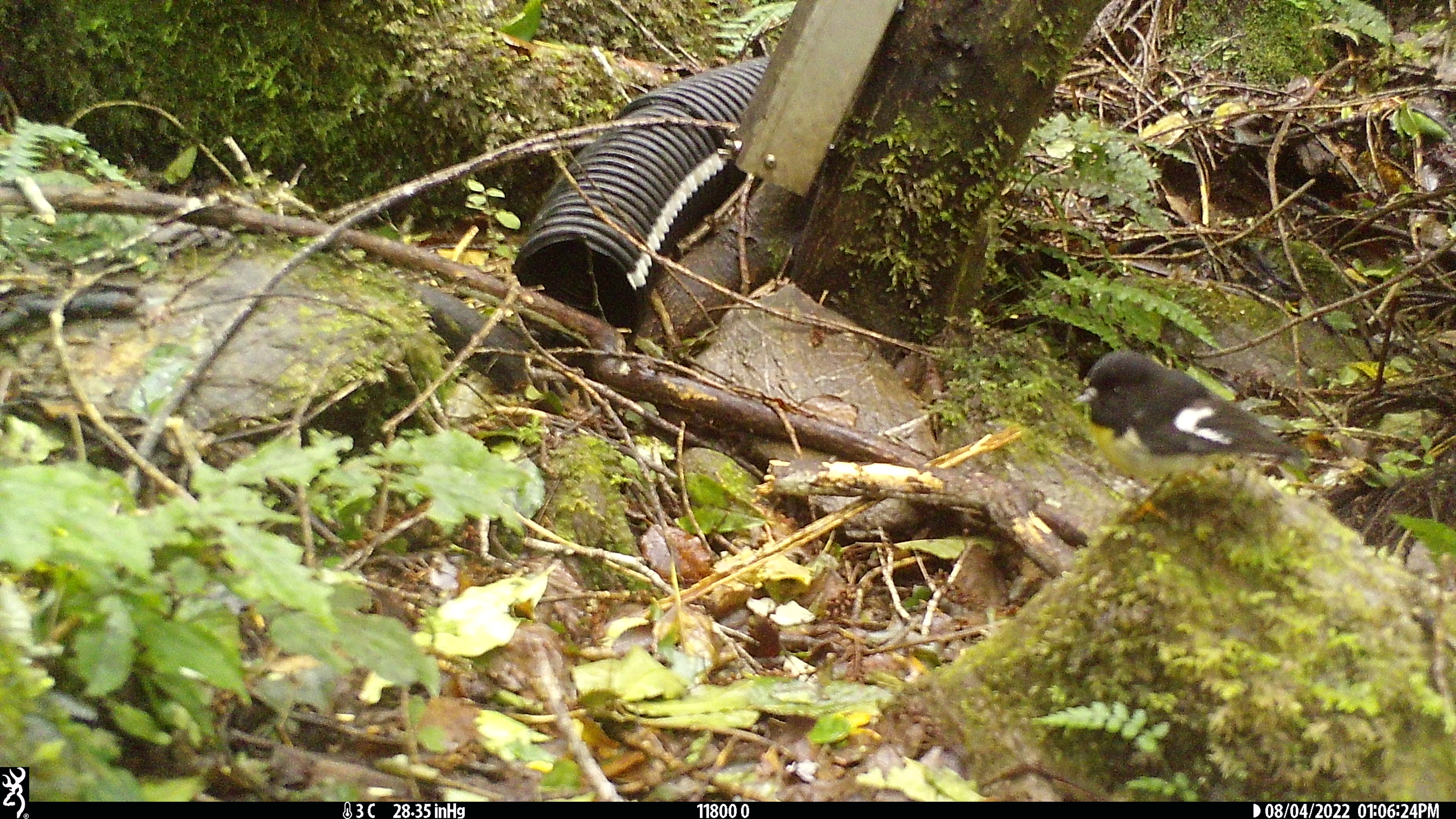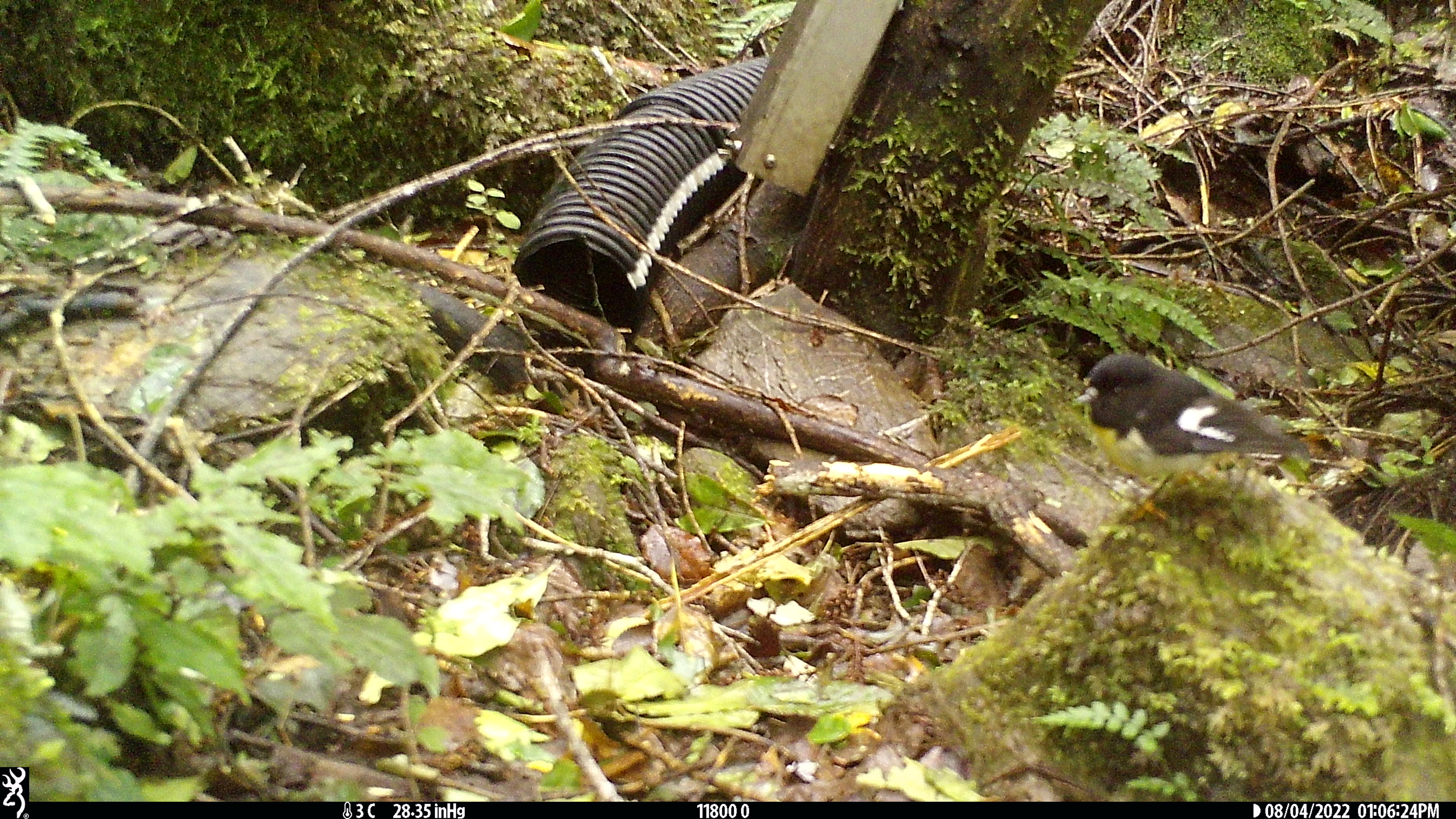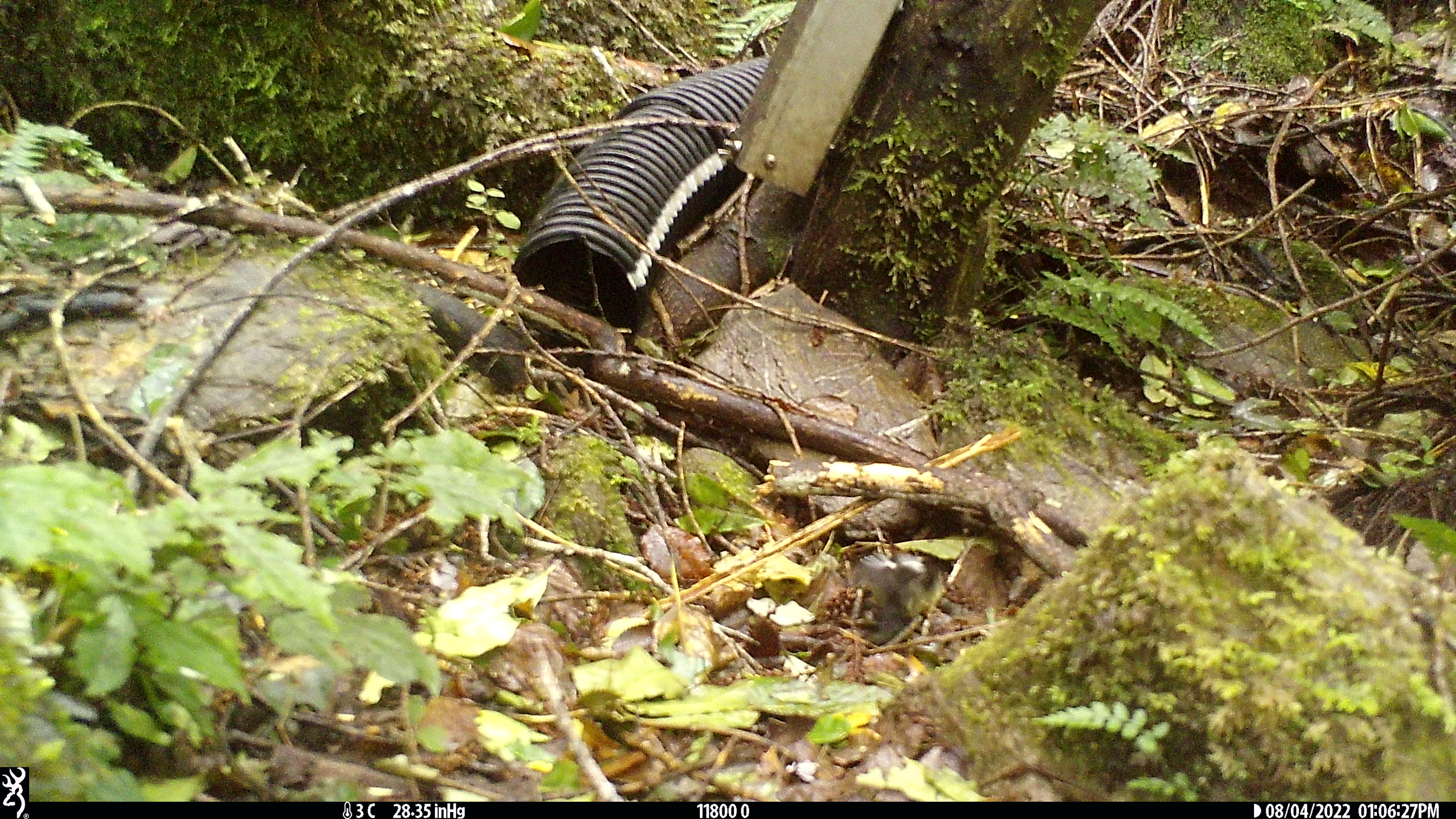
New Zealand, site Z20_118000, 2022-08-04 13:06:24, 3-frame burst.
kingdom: Animalia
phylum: Chordata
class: Aves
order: Passeriformes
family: Petroicidae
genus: Petroica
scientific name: Petroica macrocephala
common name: tomtit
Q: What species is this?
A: Tomtit (Petroica macrocephala).